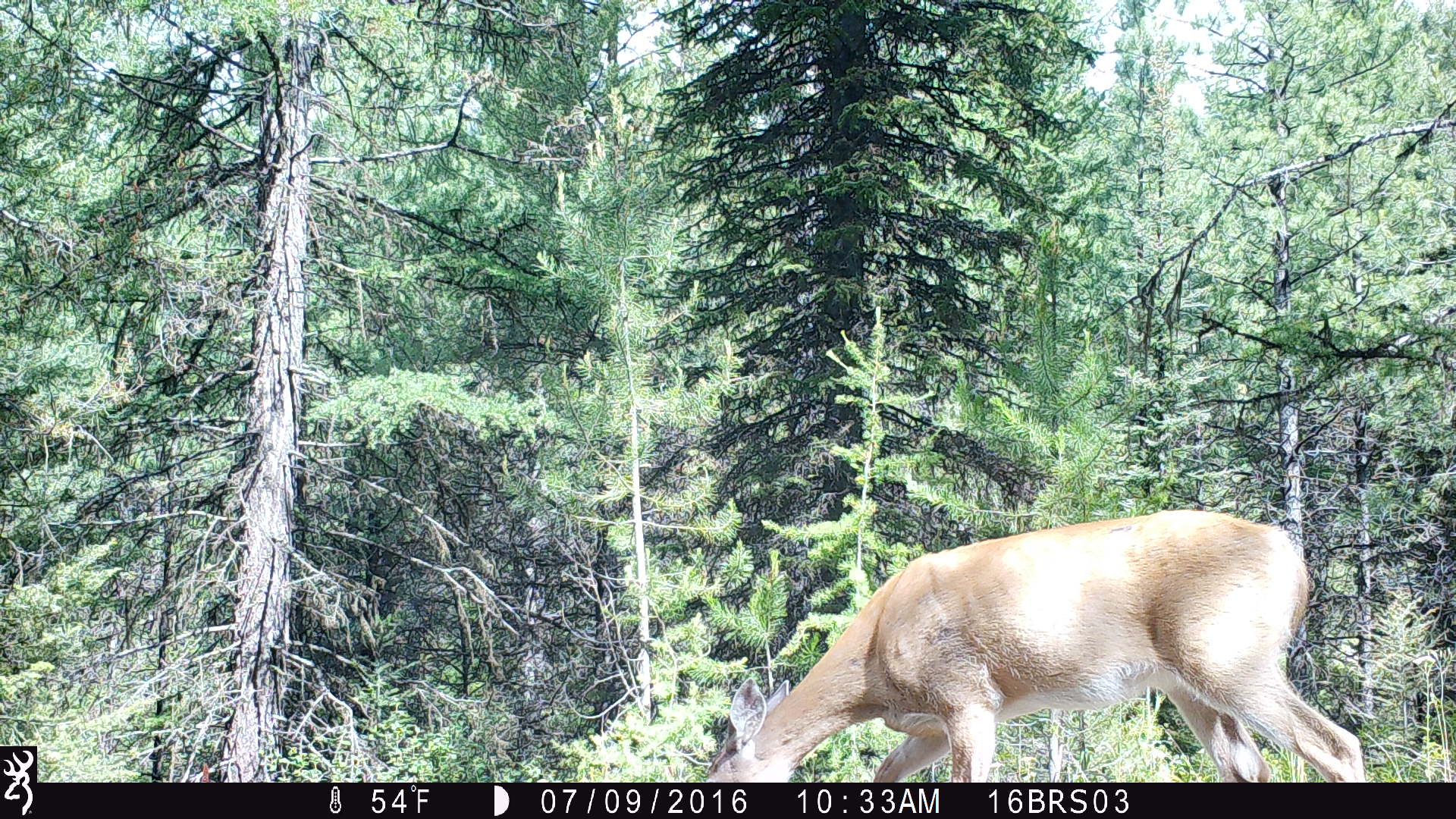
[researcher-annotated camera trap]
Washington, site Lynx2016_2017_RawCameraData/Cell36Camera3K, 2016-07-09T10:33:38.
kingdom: Animalia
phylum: Chordata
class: Mammalia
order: Artiodactyla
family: Cervidae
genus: Odocoileus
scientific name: Odocoileus virginianus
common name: white-tailed deer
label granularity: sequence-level